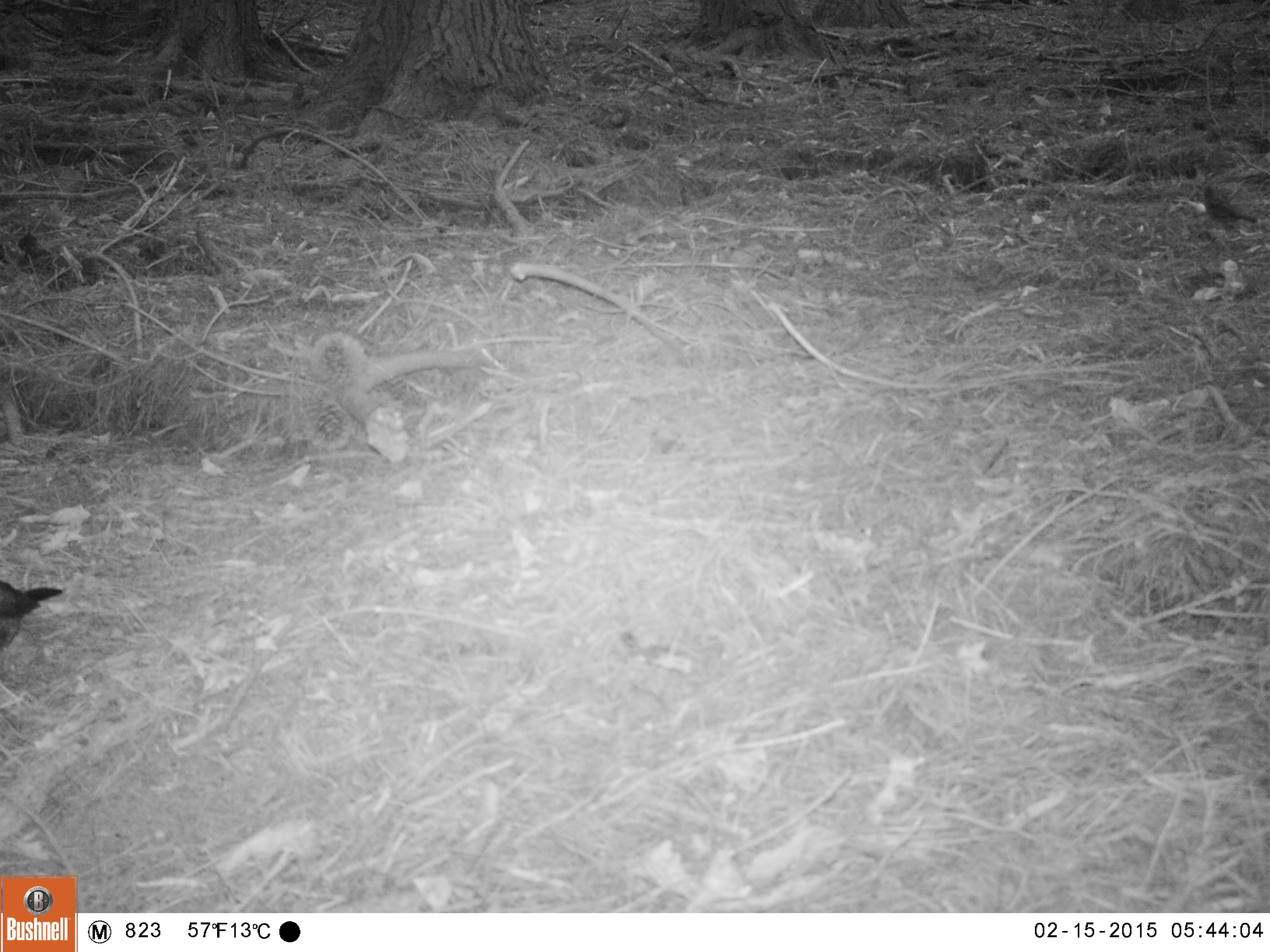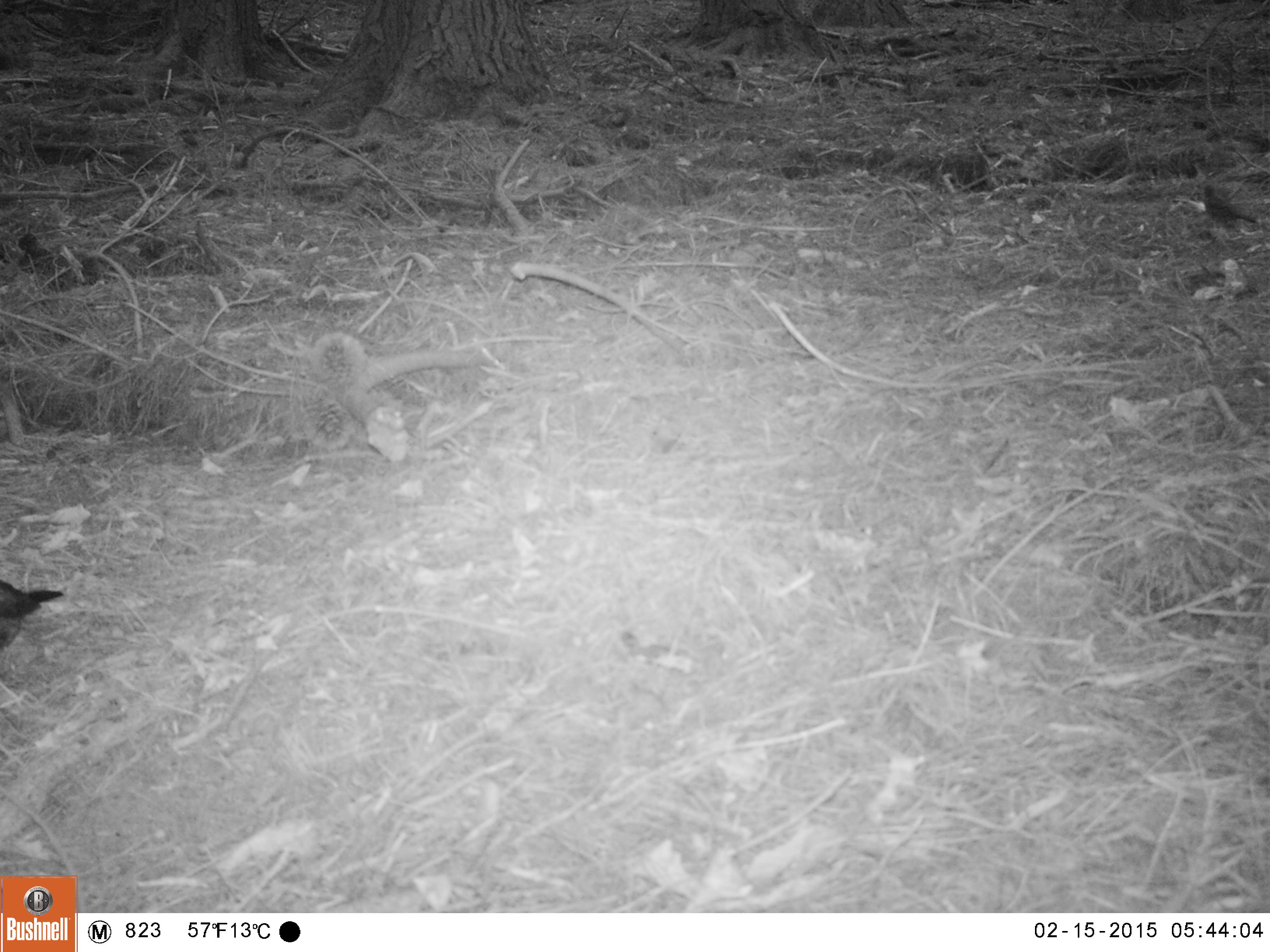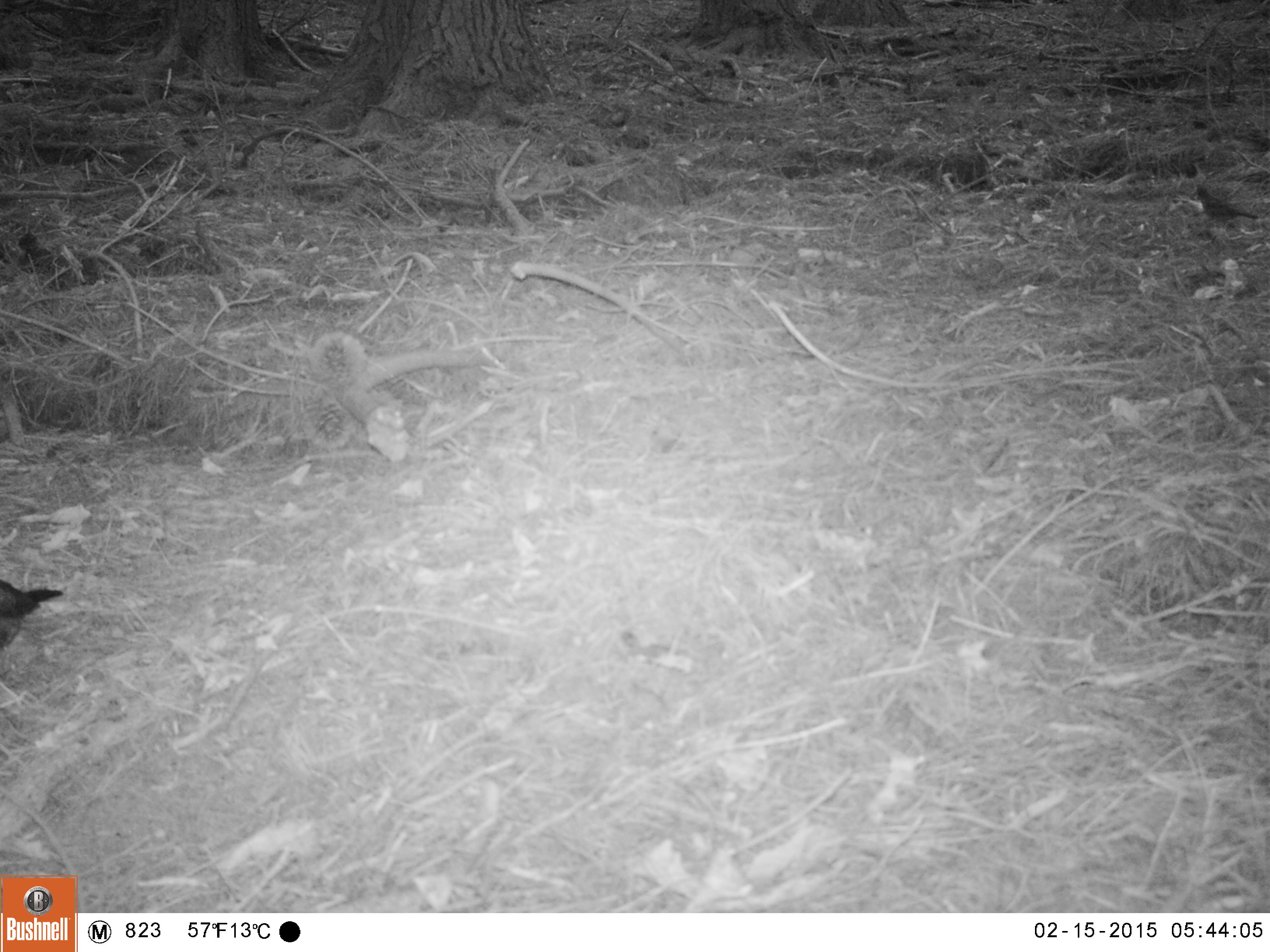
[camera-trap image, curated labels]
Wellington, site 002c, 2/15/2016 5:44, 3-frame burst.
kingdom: Animalia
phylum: Chordata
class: Aves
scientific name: Aves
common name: bird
Bird (Aves).